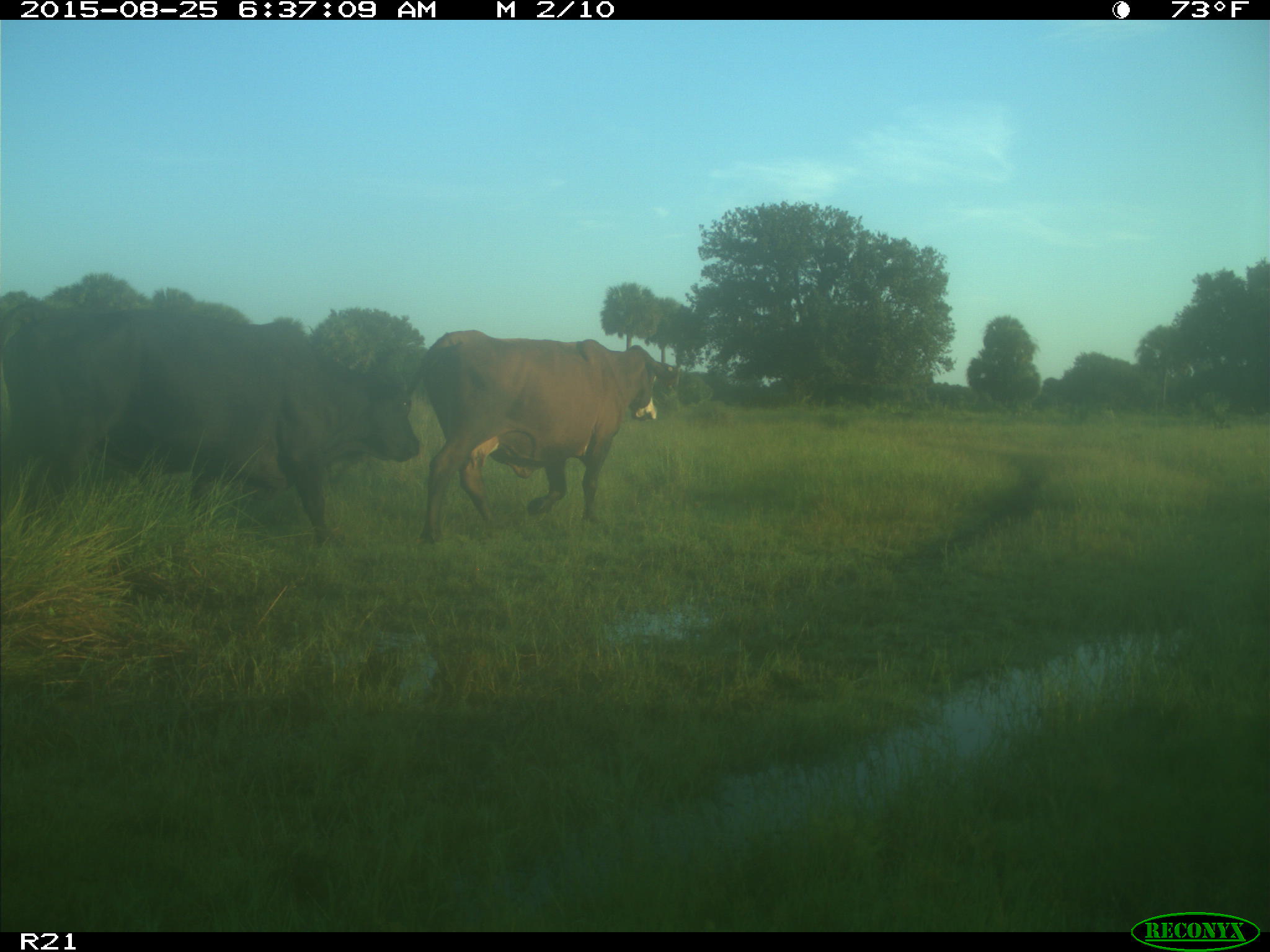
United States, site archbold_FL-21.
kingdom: Animalia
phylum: Chordata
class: Mammalia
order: Artiodactyla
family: Bovidae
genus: Bos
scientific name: Bos taurus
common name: domestic cow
Bos taurus (domestic cow).